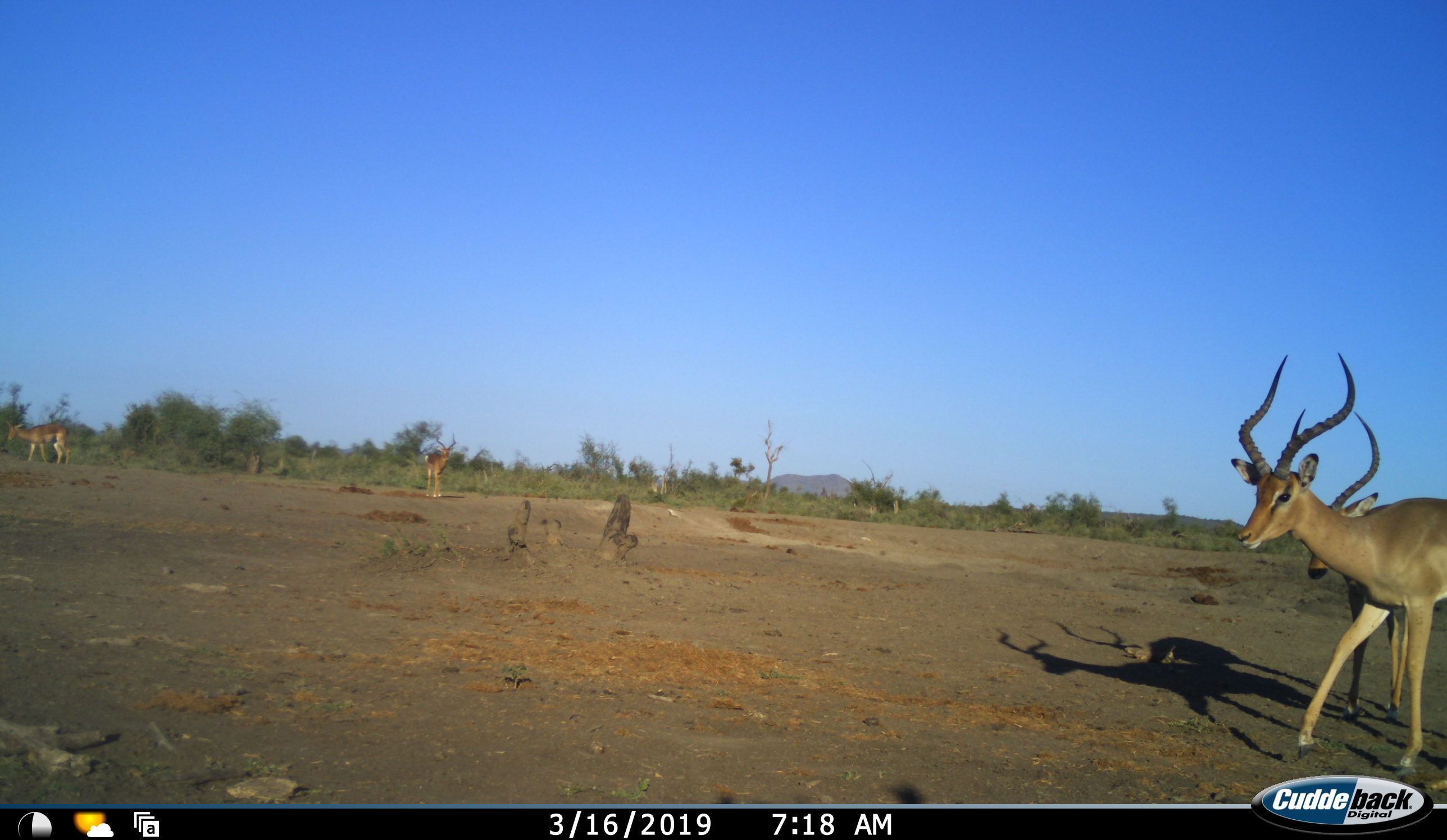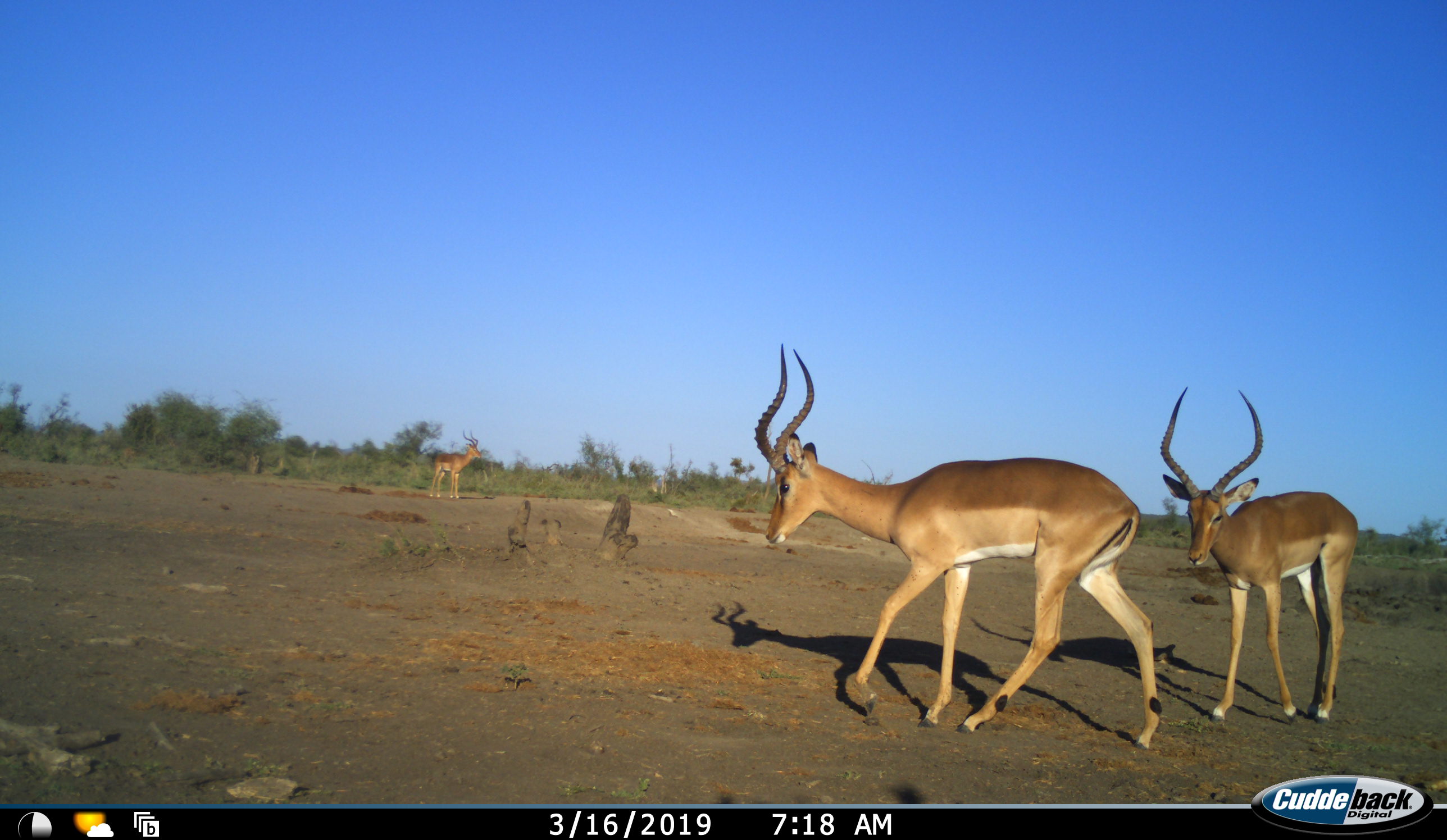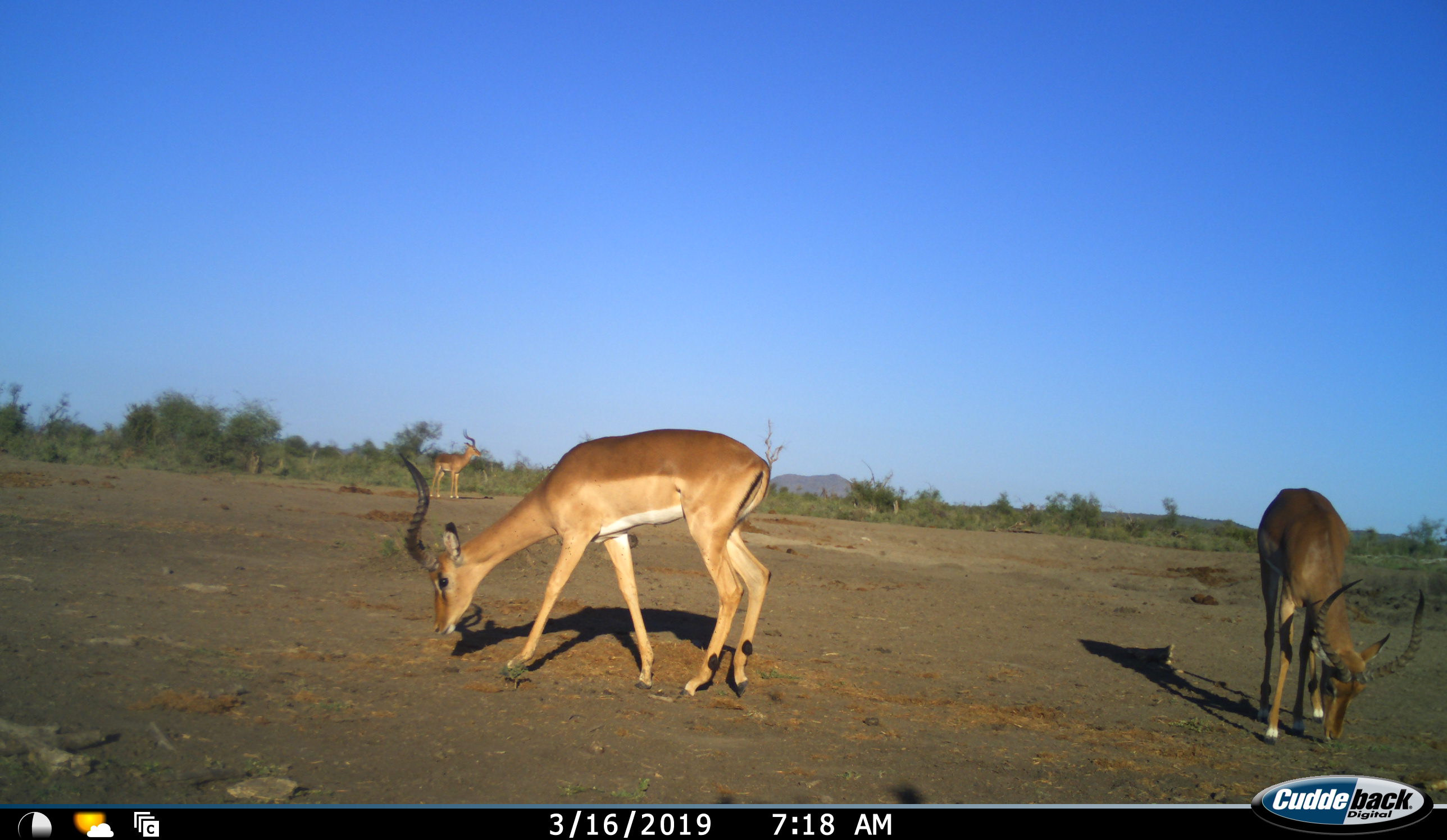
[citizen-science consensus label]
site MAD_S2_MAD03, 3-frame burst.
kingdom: Animalia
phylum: Chordata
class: Mammalia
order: Artiodactyla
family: Bovidae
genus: Aepyceros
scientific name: Aepyceros melampus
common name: impala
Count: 4.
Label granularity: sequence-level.